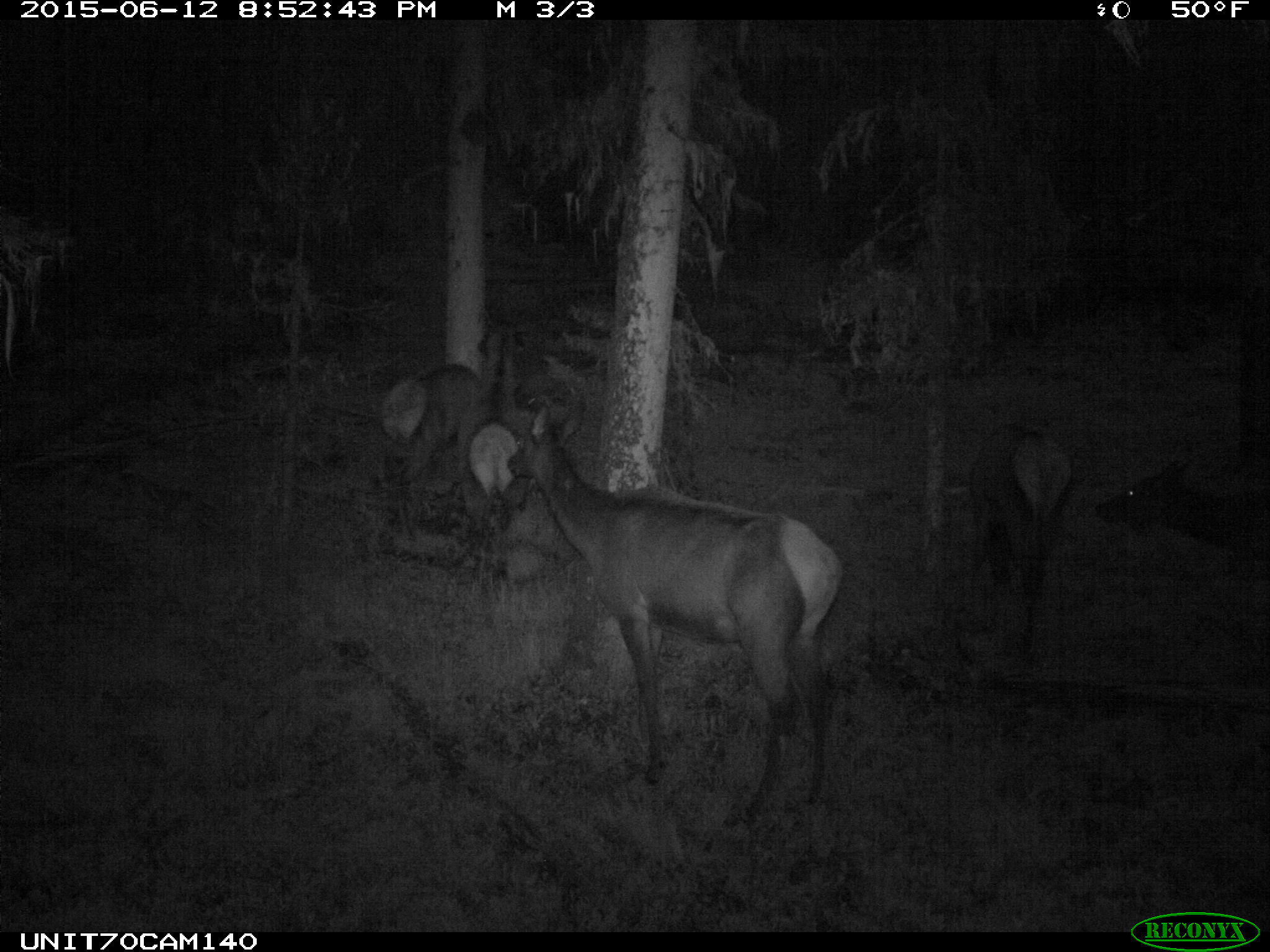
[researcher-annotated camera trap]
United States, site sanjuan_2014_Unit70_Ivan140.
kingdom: Animalia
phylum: Chordata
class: Mammalia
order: Artiodactyla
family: Cervidae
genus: Cervus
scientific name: Cervus elaphus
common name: red deer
Cervus elaphus (red deer).